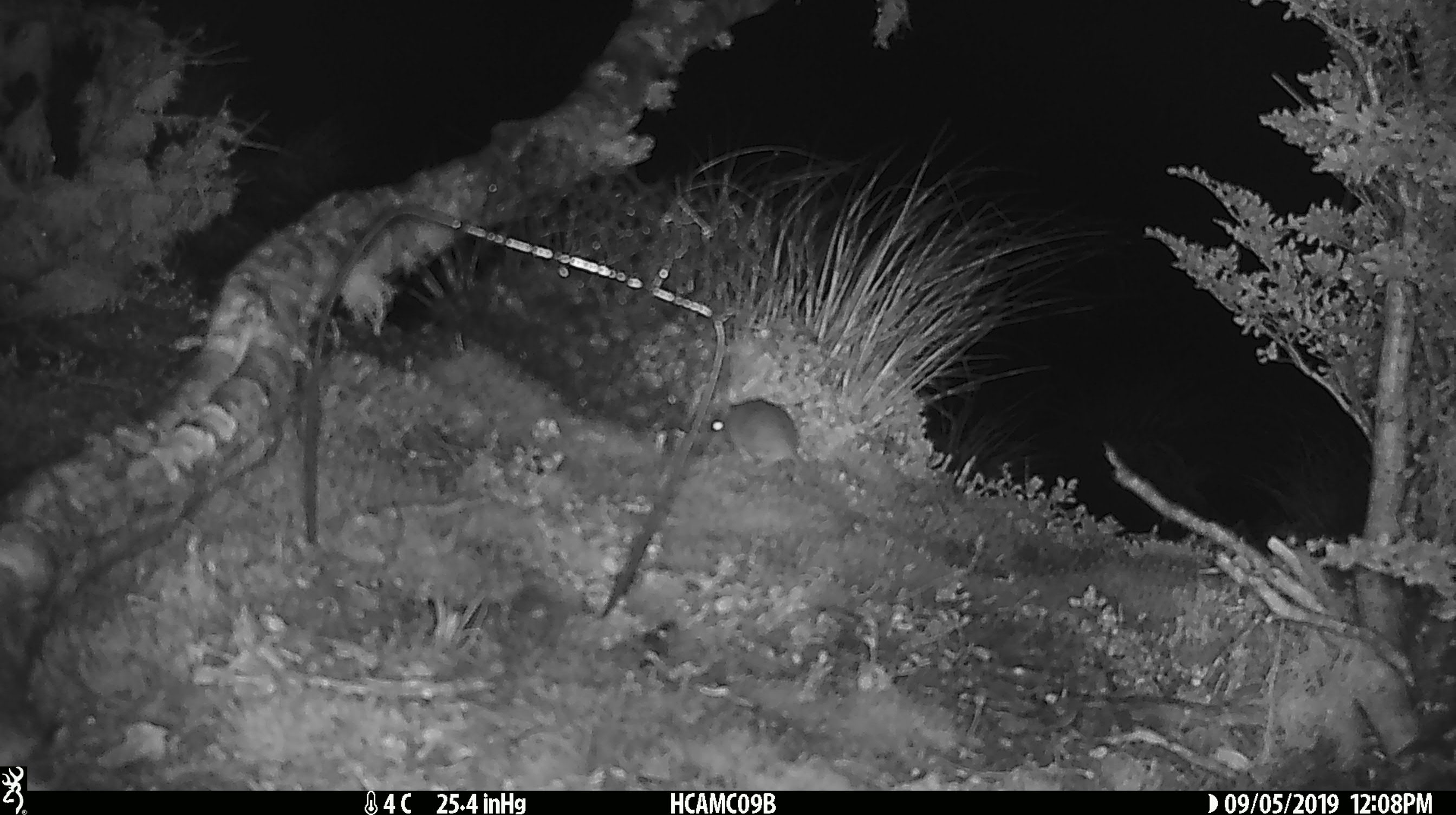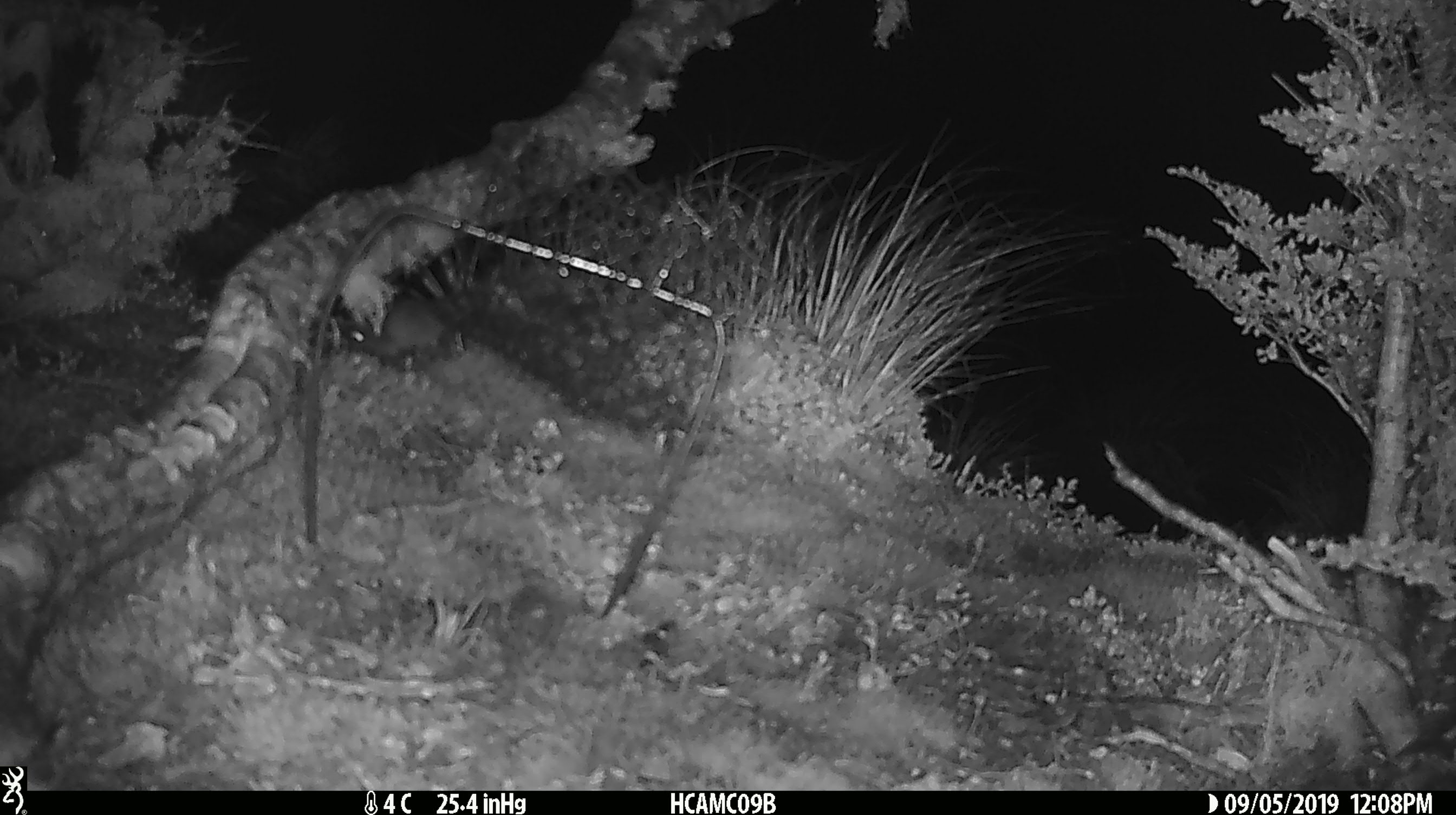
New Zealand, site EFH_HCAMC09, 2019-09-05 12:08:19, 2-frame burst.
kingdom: Animalia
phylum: Chordata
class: Mammalia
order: Rodentia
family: Muridae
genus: Mus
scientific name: Mus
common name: mouse